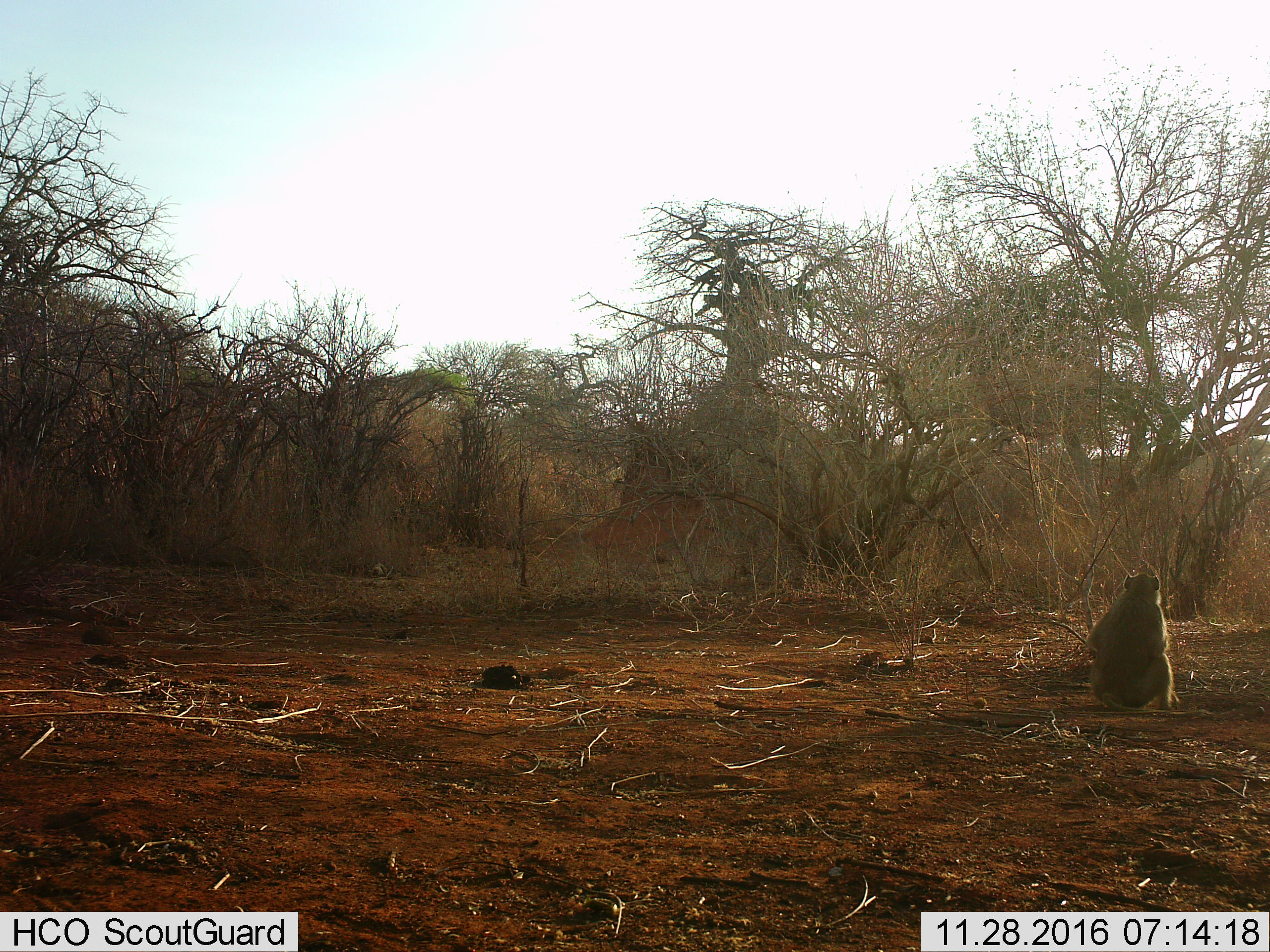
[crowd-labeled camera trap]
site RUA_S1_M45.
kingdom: Animalia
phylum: Chordata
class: Mammalia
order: Primates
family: Cercopithecidae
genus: Papio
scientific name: Papio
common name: baboon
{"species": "baboon (Papio)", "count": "1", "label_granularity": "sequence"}